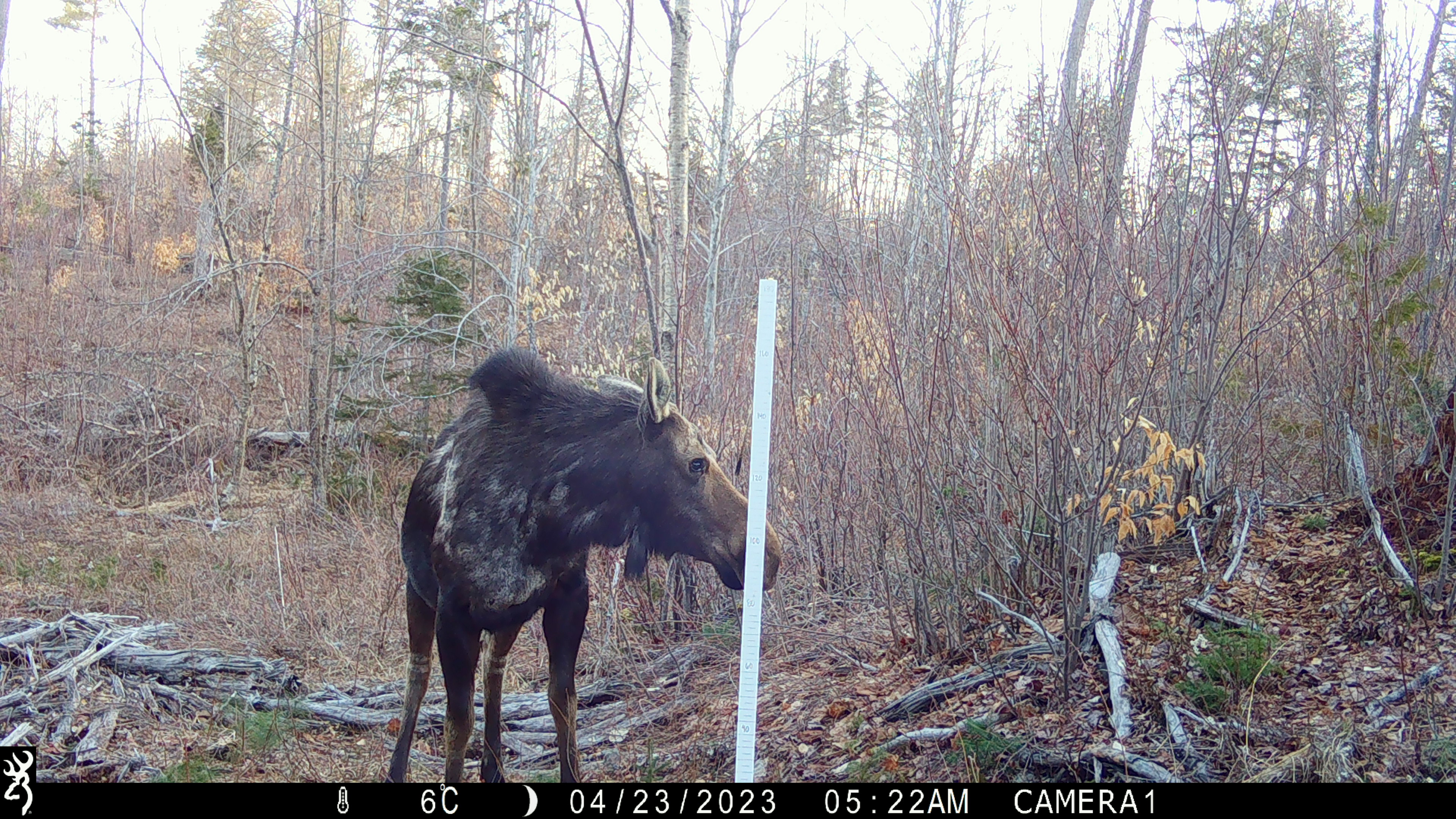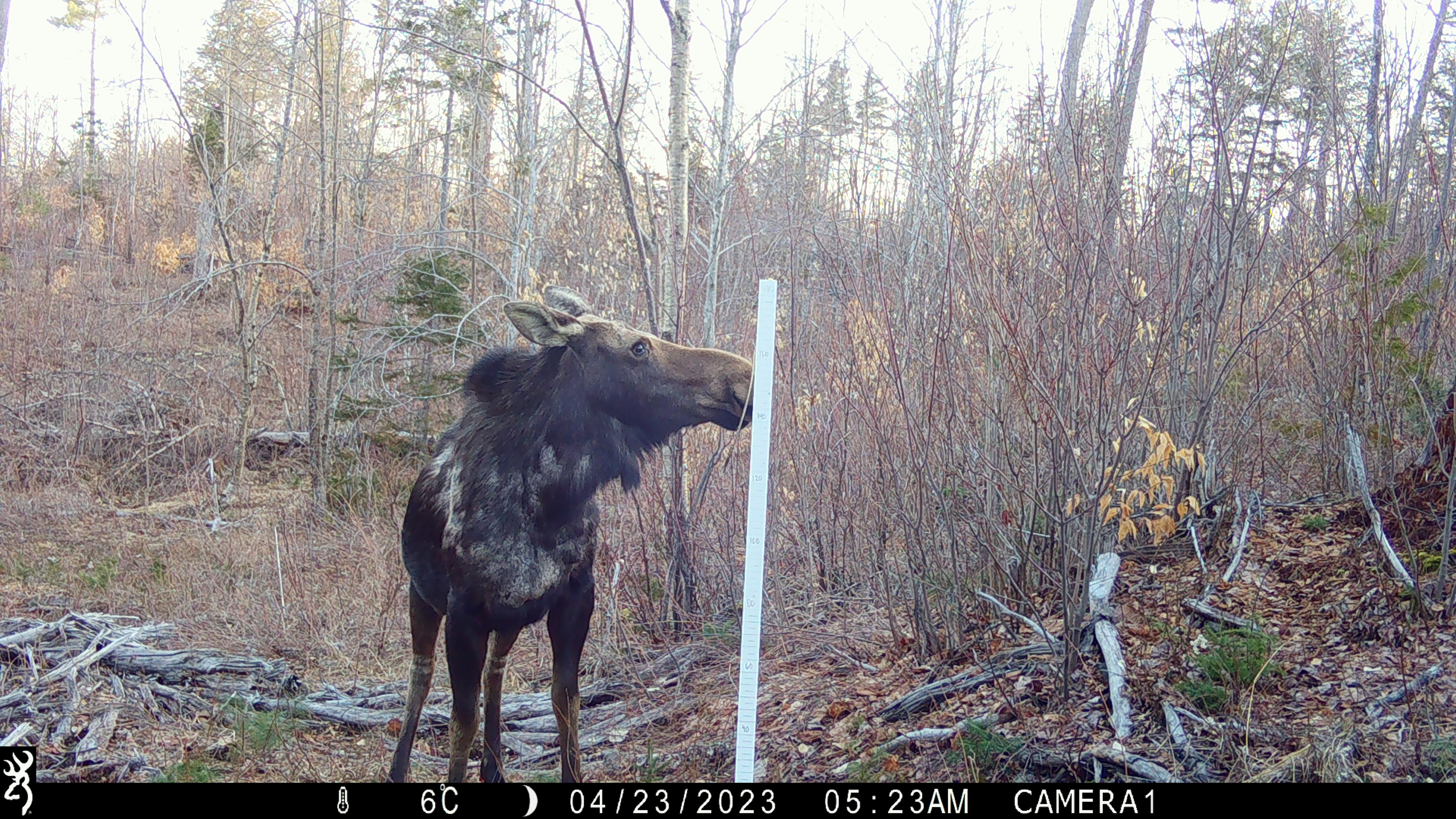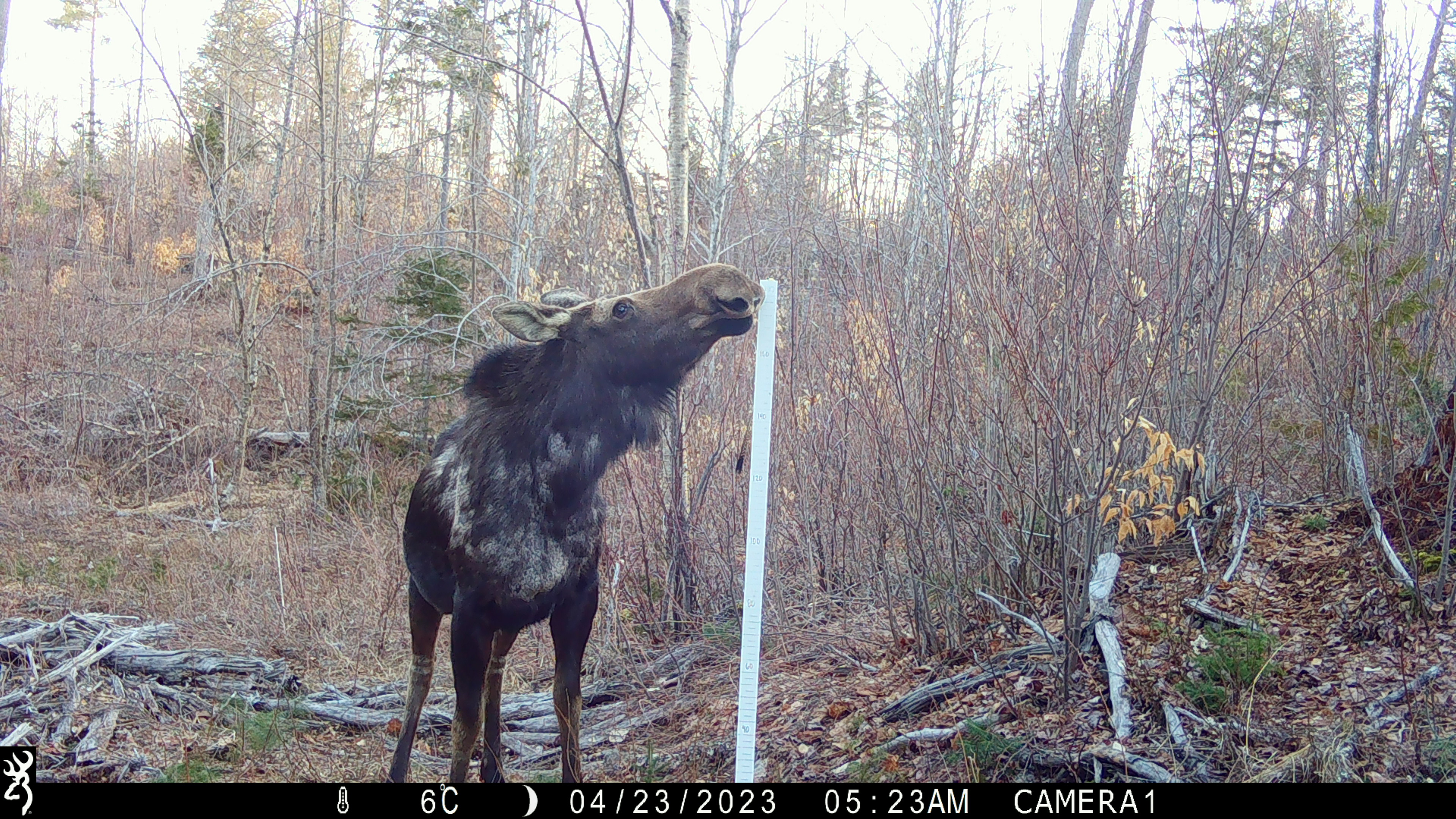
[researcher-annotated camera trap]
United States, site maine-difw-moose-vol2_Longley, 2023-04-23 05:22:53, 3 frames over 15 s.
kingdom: Animalia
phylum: Chordata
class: Mammalia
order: Artiodactyla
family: Cervidae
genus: Alces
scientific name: Alces alces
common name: moose